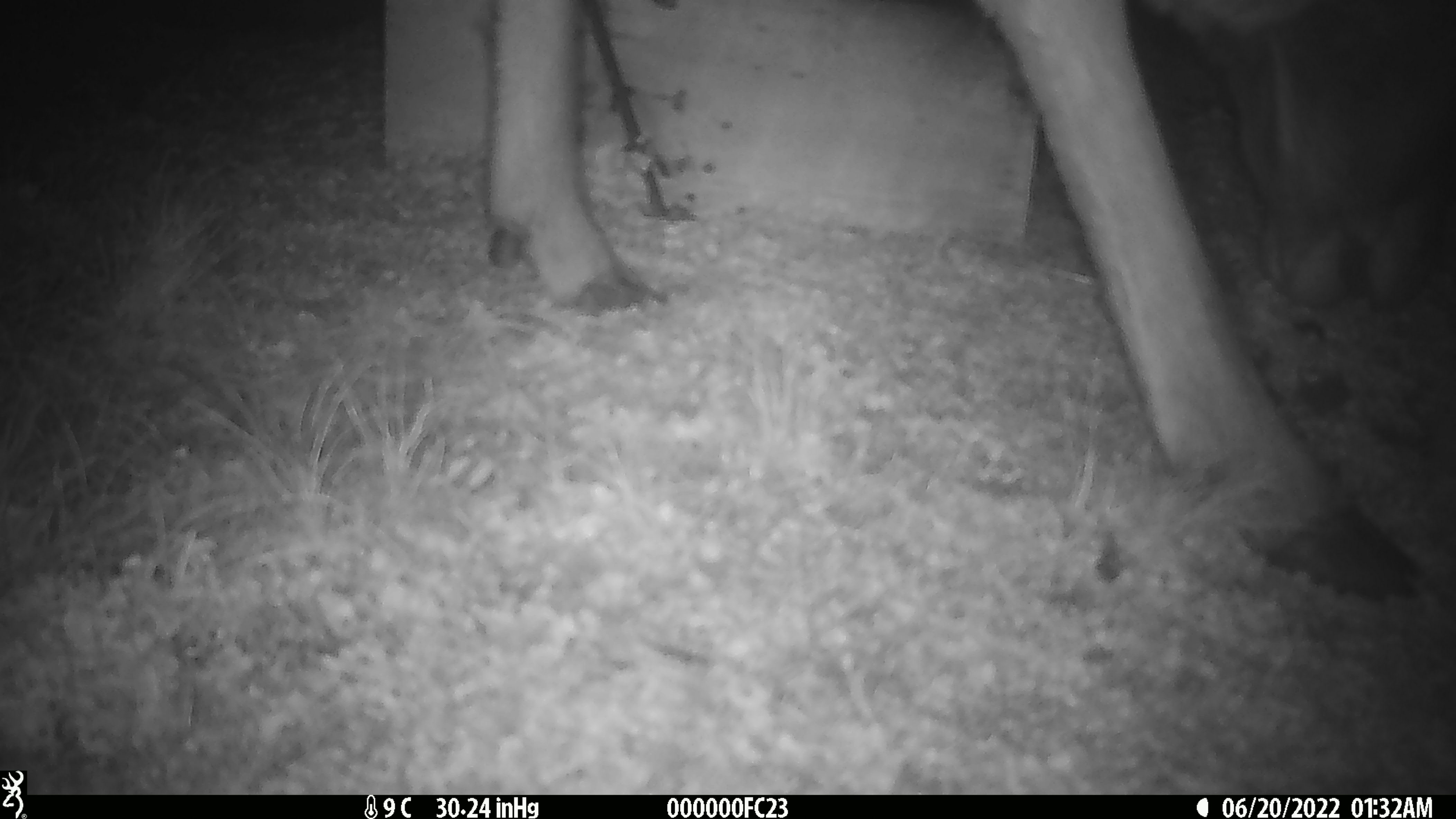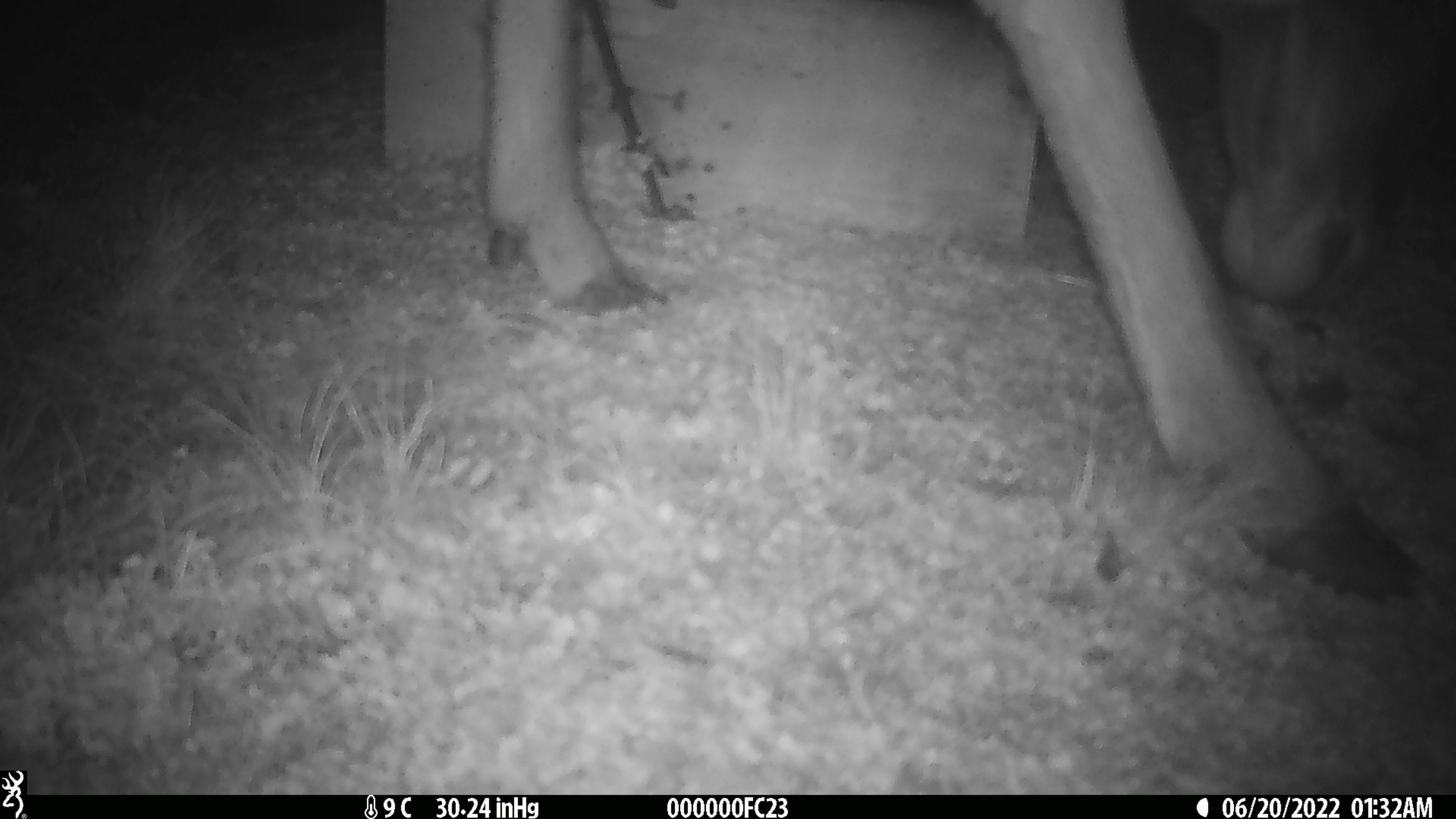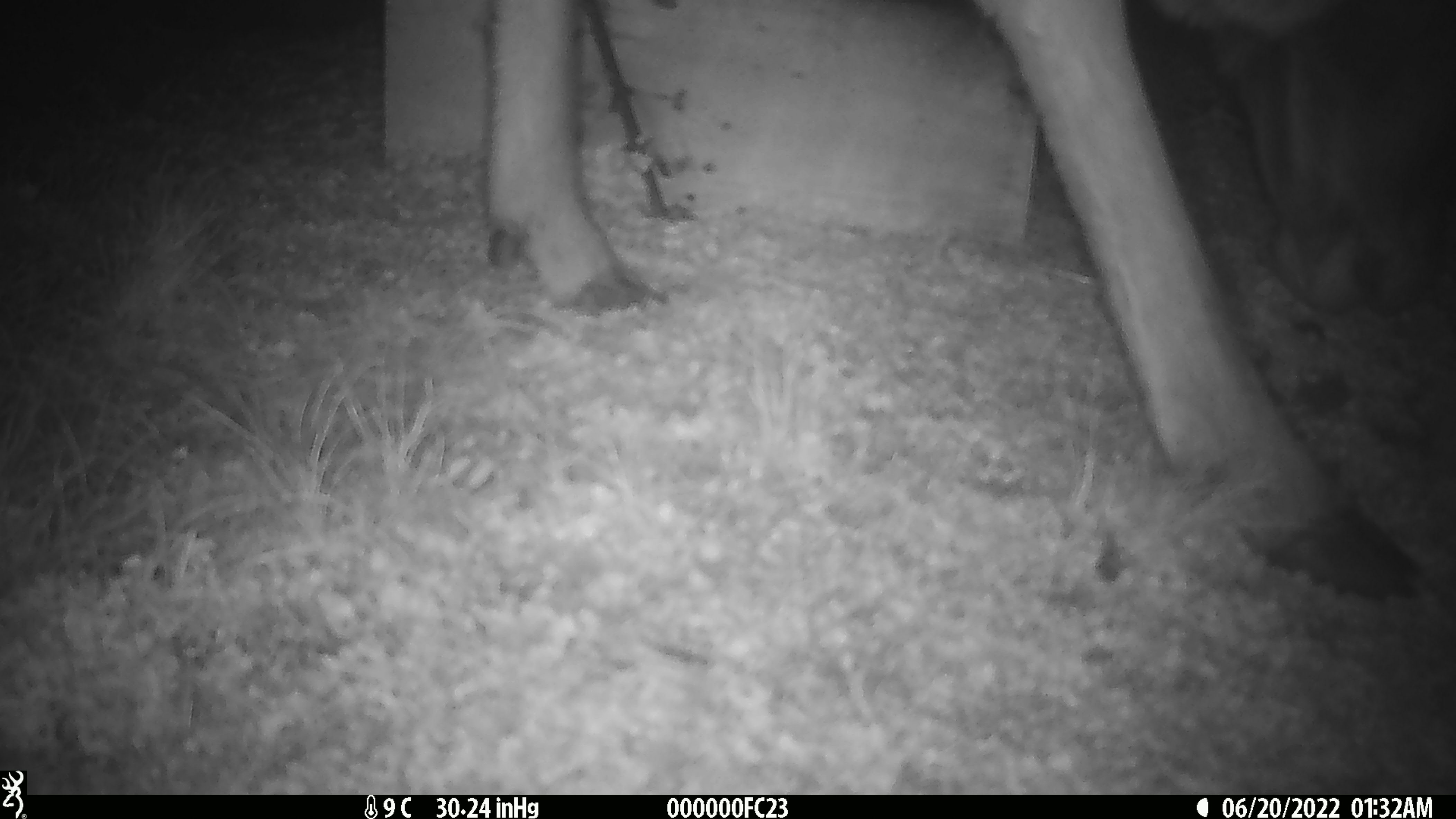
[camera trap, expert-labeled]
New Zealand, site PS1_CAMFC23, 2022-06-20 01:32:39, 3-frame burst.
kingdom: Animalia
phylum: Chordata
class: Mammalia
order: Artiodactyla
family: Cervidae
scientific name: Cervidae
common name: deer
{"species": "deer (Cervidae)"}